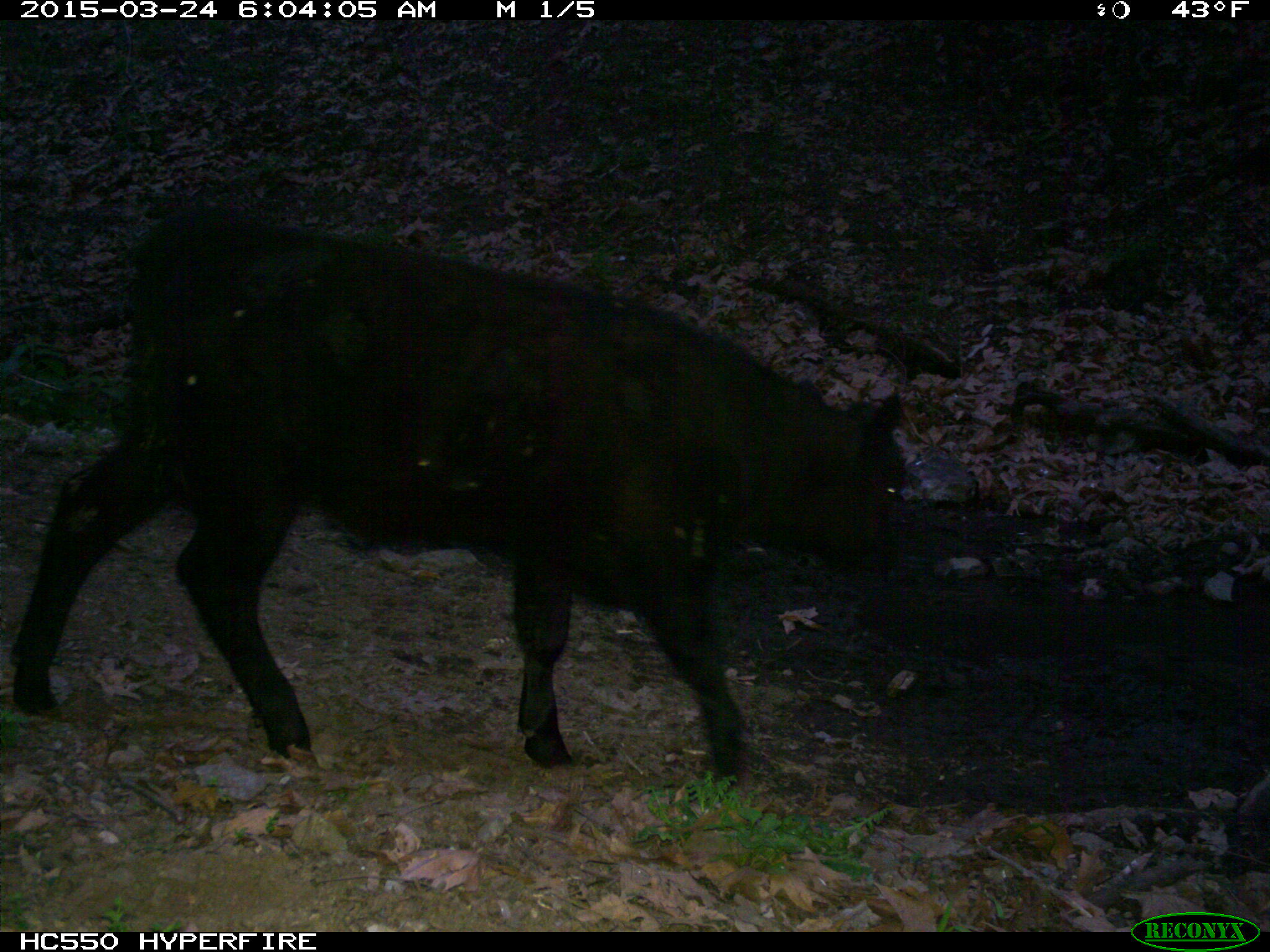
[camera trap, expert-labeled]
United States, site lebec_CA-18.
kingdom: Animalia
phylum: Chordata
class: Mammalia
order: Artiodactyla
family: Bovidae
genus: Bos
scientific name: Bos taurus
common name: domestic cow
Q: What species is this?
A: Bos taurus (domestic cow).